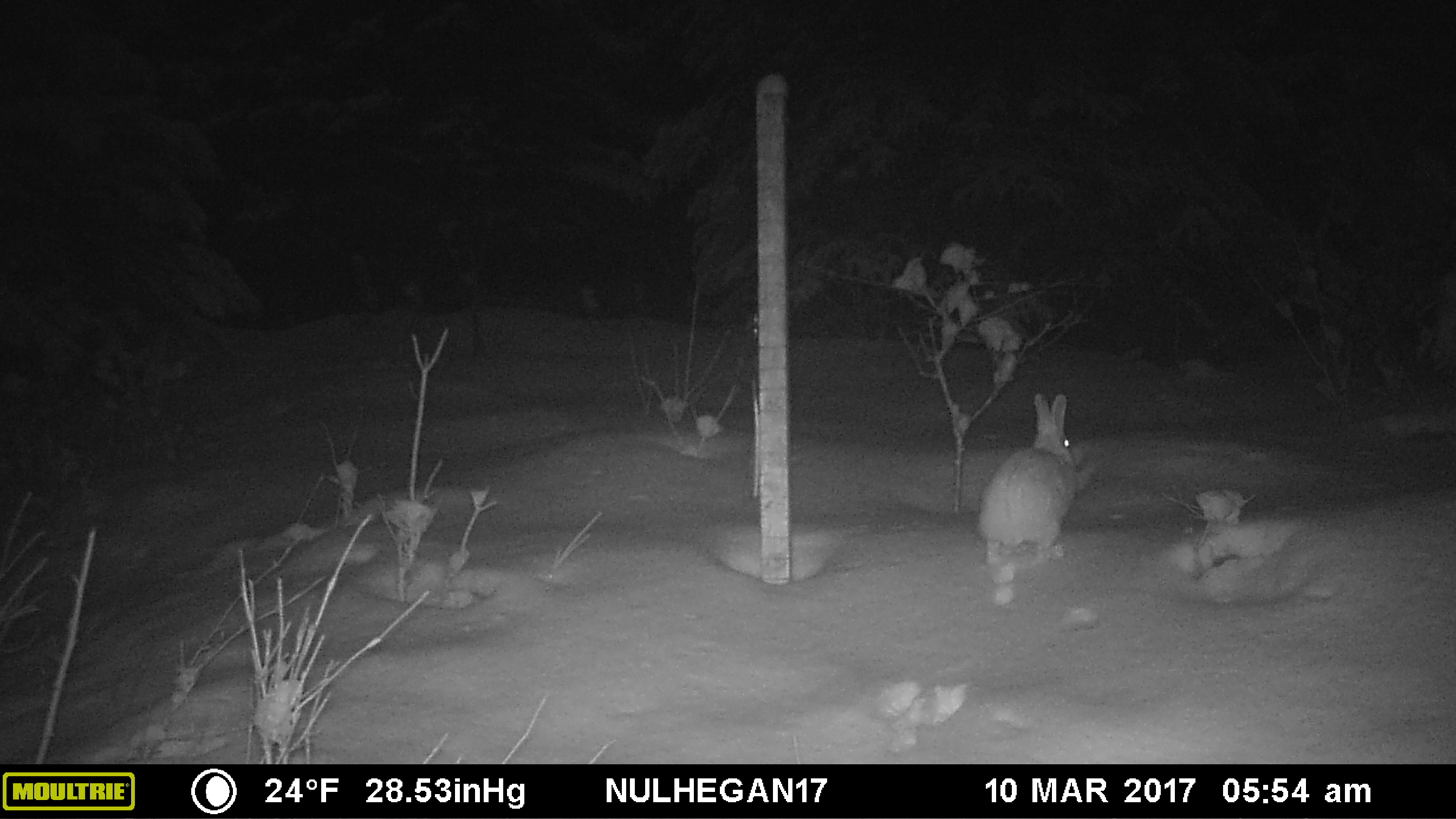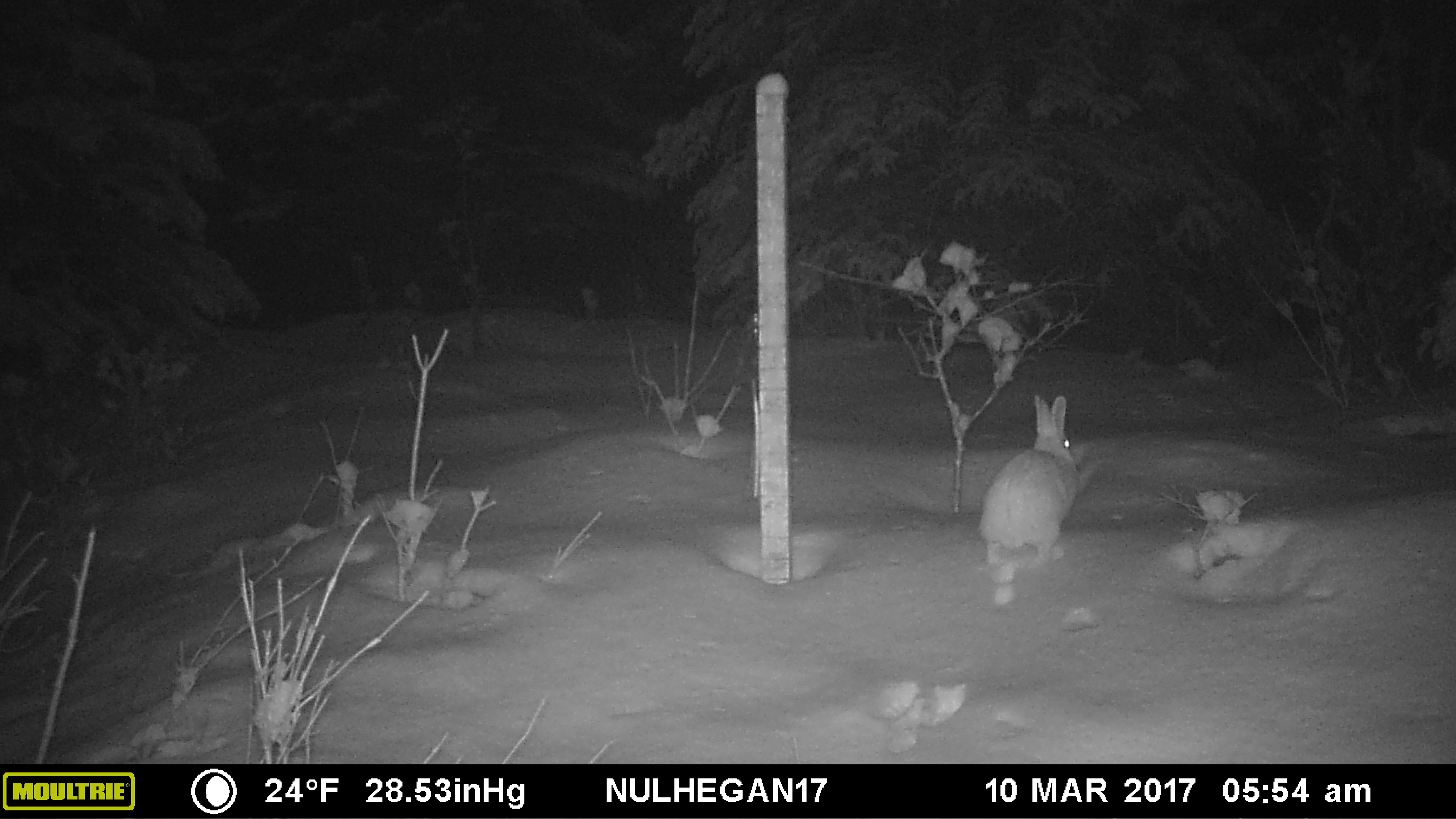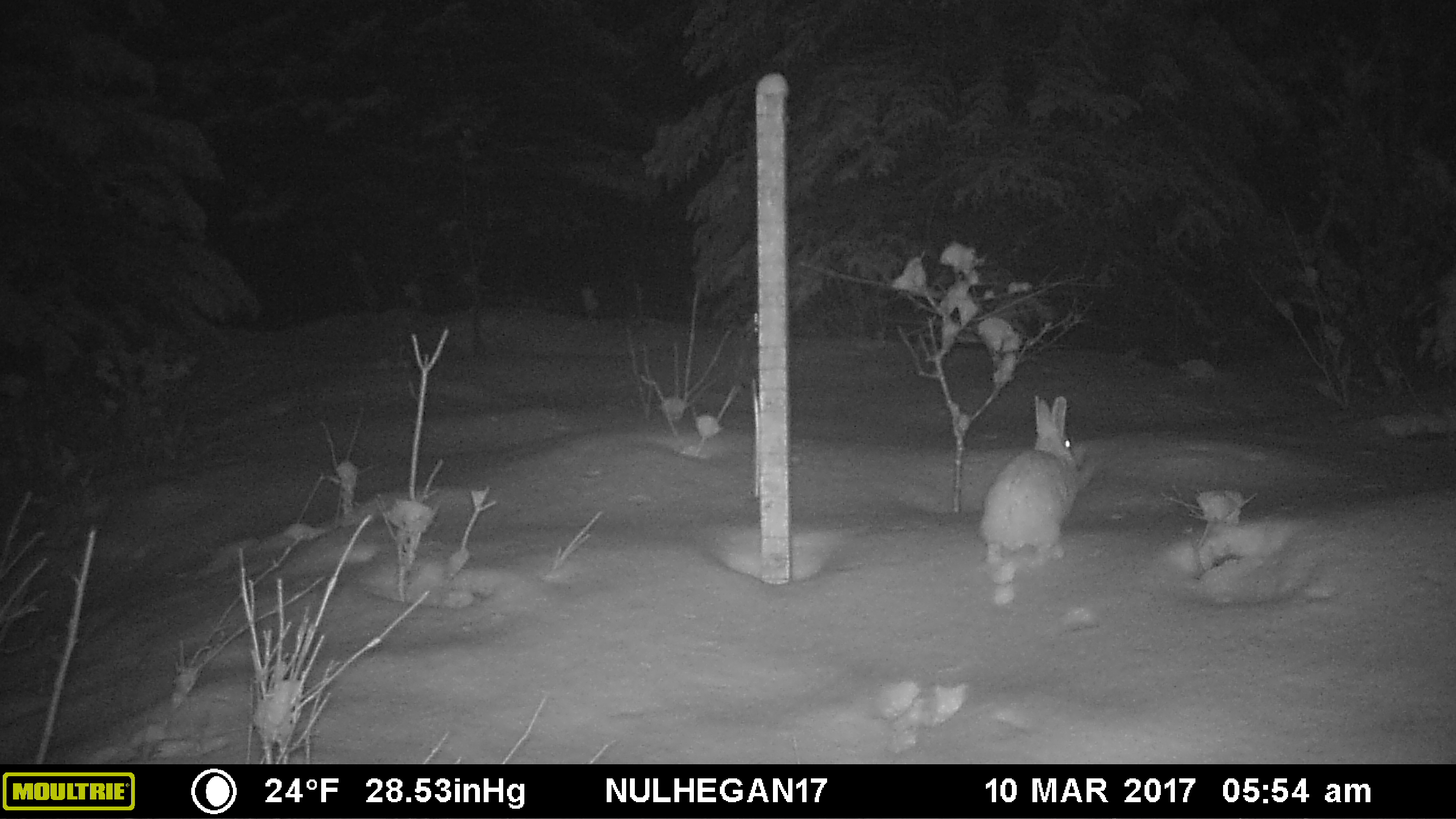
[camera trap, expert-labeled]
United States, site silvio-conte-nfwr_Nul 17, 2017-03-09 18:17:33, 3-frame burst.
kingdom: Animalia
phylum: Chordata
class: Mammalia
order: Lagomorpha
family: Leporidae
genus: Lepus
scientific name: Lepus americanus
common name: snowshoe hare